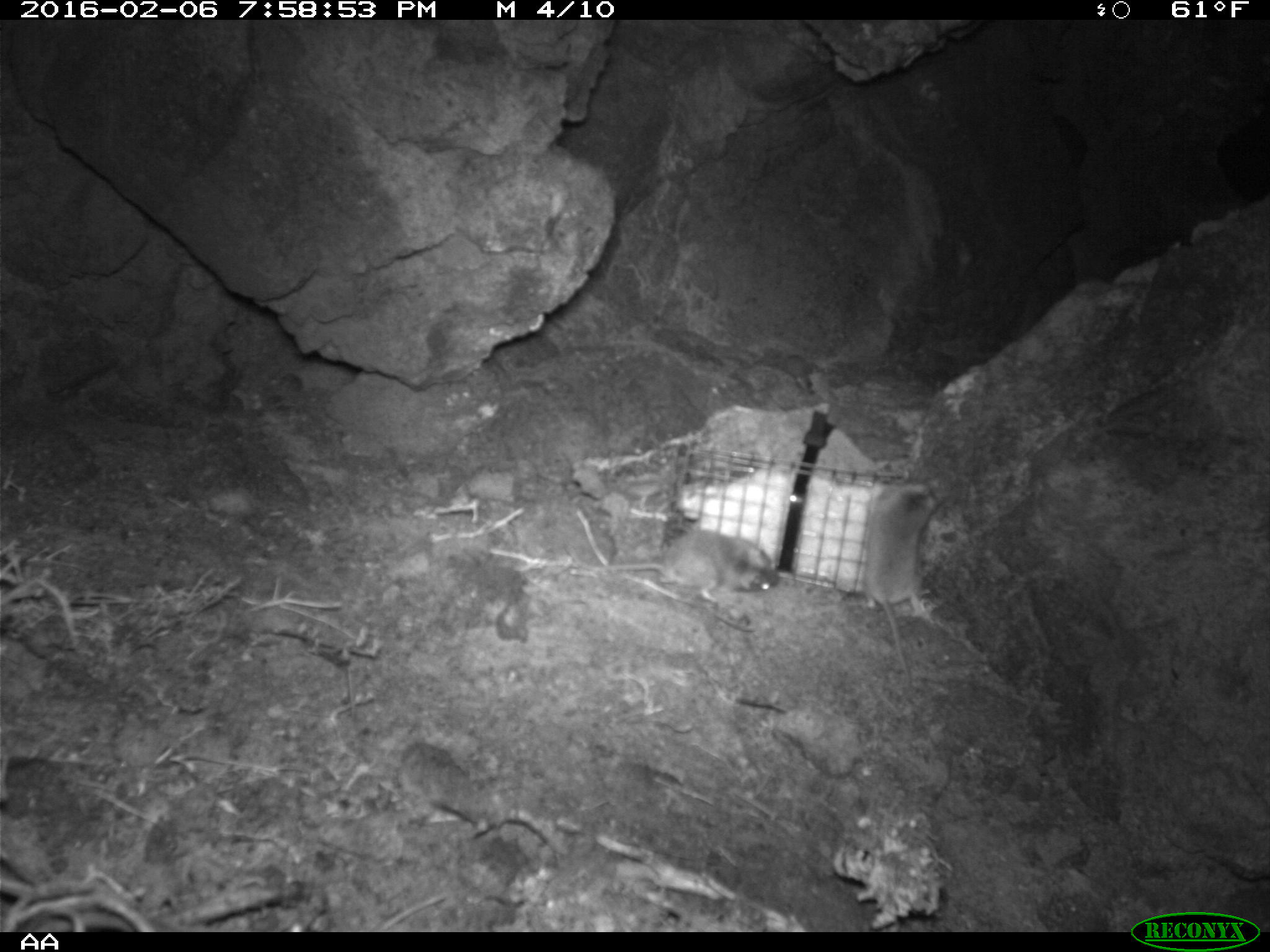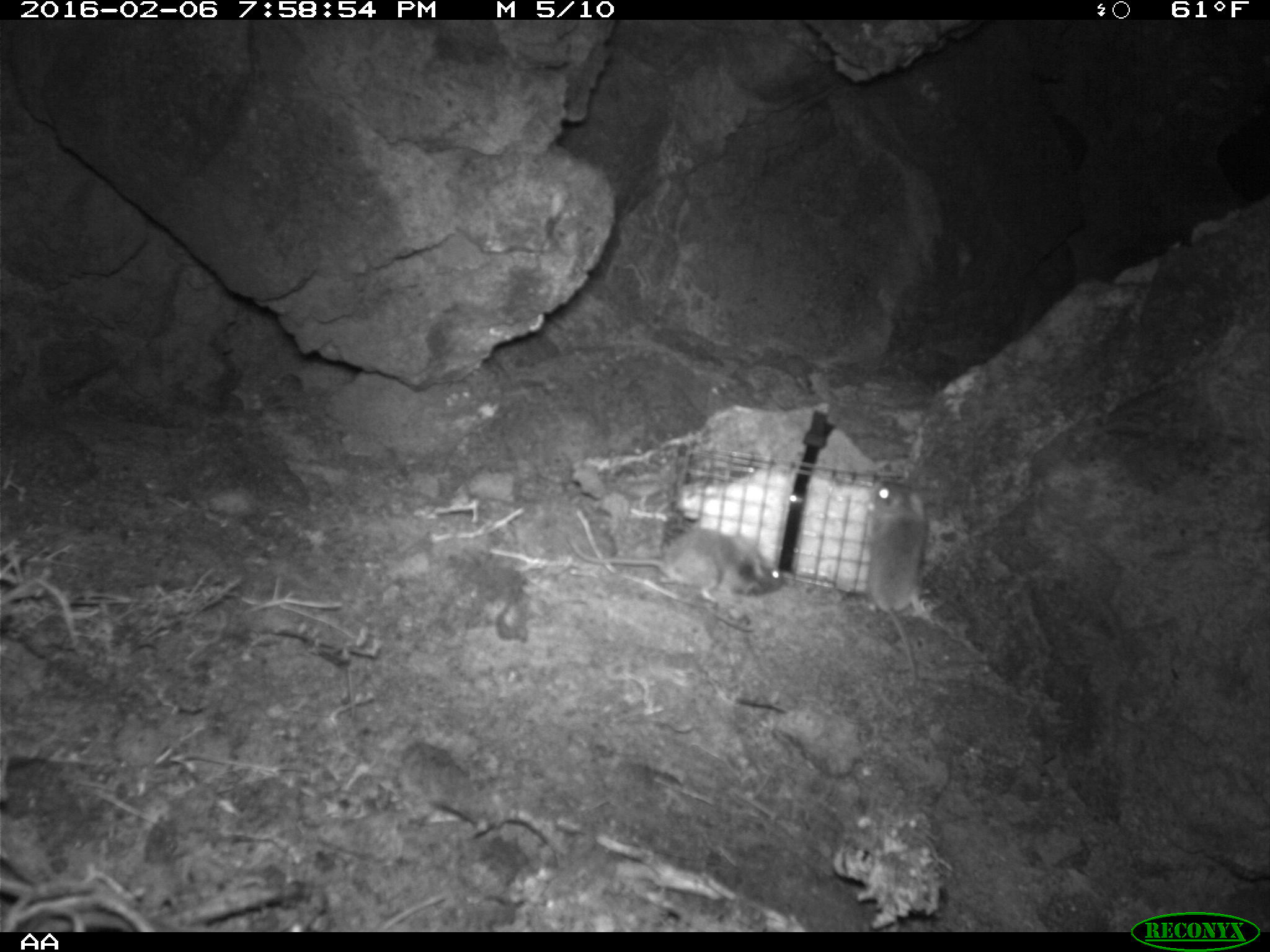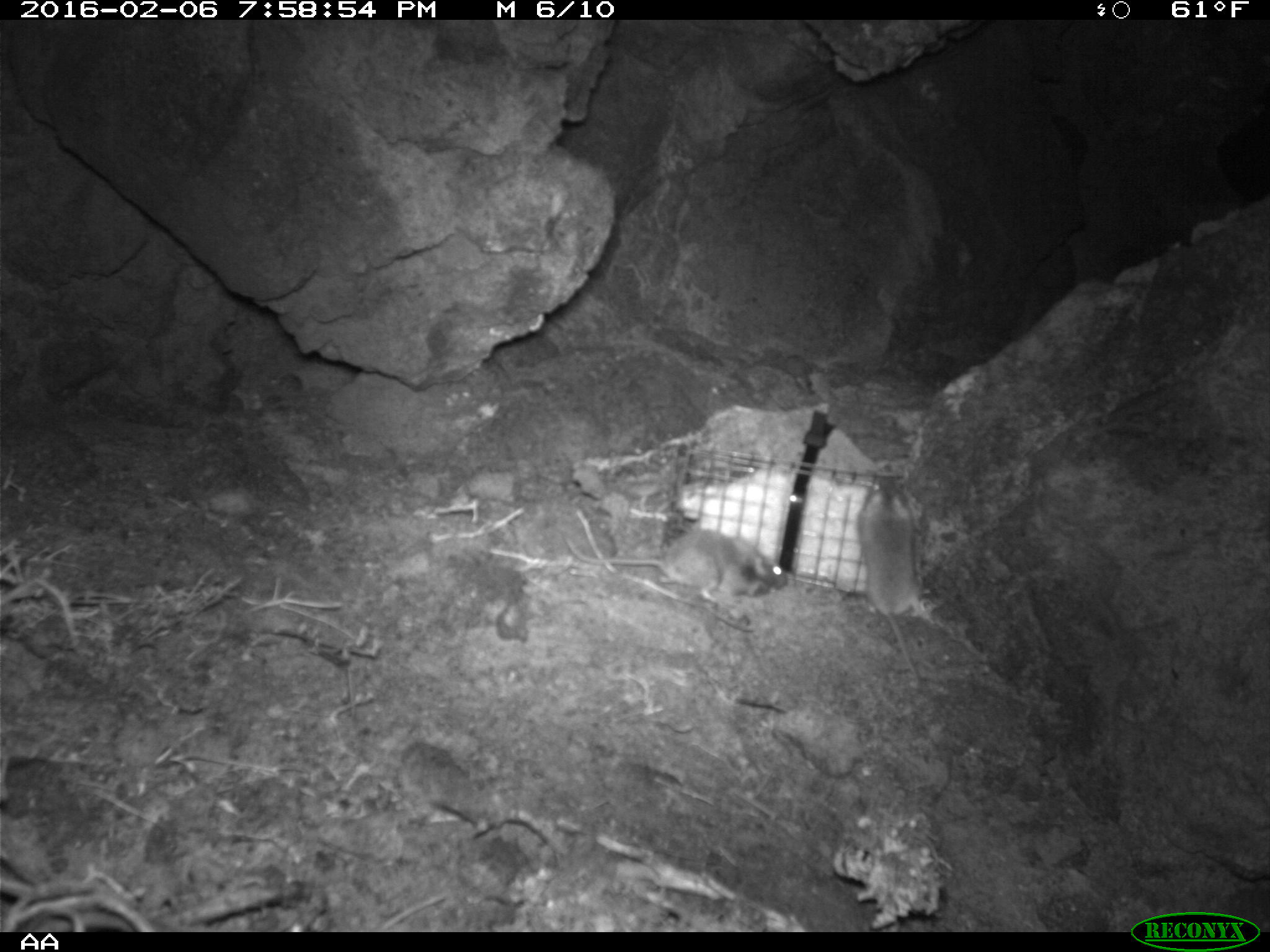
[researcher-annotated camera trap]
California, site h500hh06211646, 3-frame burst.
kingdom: Animalia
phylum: Chordata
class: Mammalia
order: Rodentia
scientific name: Rodentia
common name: rodent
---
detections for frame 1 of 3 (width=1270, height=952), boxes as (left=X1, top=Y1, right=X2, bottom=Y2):
rodent: (left=864, top=474, right=947, bottom=688); (left=566, top=531, right=779, bottom=606)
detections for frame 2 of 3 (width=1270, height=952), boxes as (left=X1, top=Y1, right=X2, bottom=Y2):
rodent: (left=564, top=527, right=784, bottom=606); (left=866, top=477, right=928, bottom=689)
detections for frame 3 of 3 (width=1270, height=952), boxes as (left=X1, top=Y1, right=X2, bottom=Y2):
rodent: (left=559, top=528, right=788, bottom=607); (left=855, top=470, right=925, bottom=694)